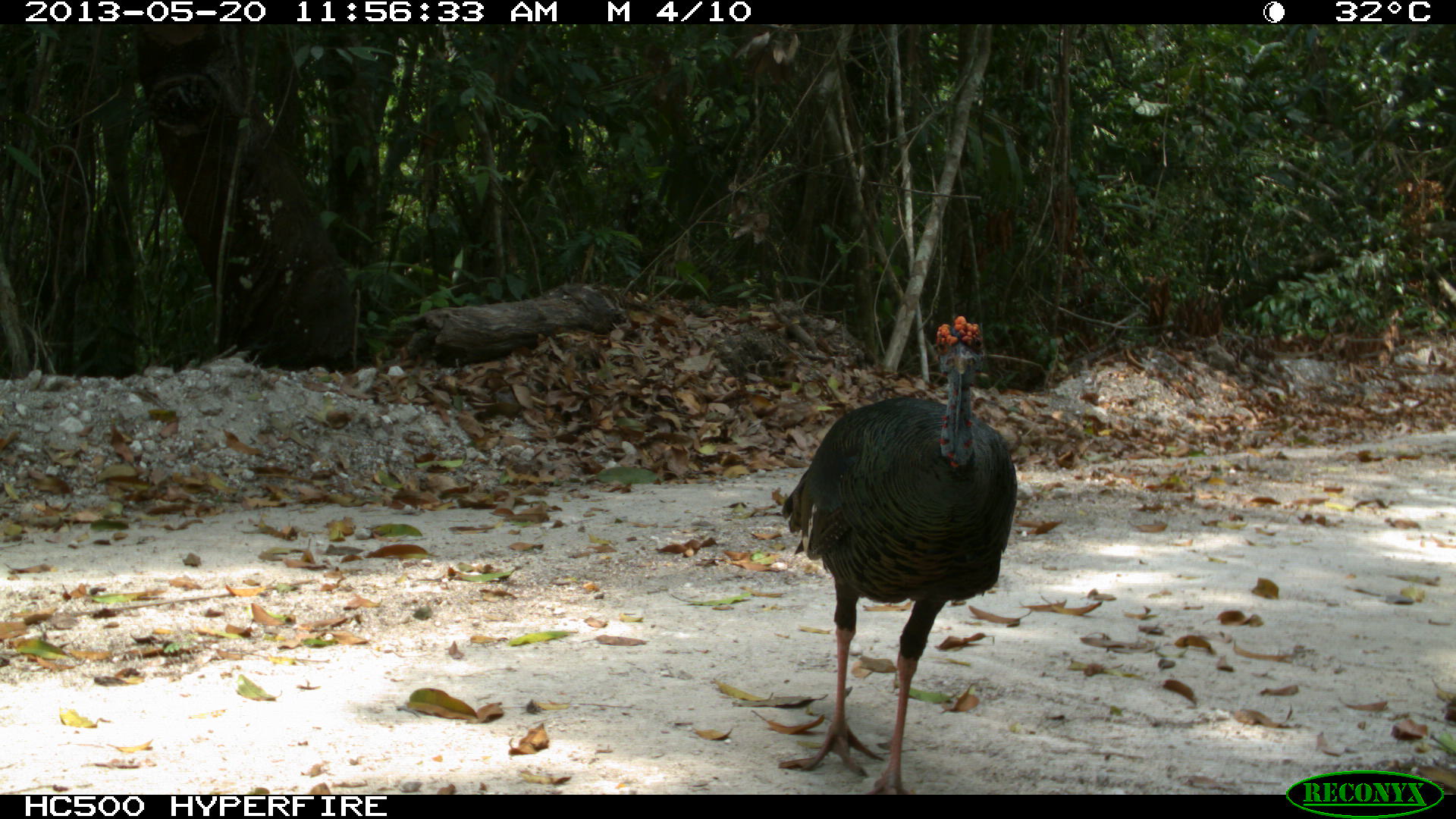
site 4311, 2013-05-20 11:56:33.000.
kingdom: Animalia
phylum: Chordata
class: Aves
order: Galliformes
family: Phasianidae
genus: Meleagris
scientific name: Meleagris ocellata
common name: ocellated turkey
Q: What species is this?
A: Meleagris ocellata (ocellated turkey).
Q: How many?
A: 1.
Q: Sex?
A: Male.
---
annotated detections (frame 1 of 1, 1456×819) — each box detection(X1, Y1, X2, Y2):
meleagris ocellata: detection(779, 314, 1019, 795)